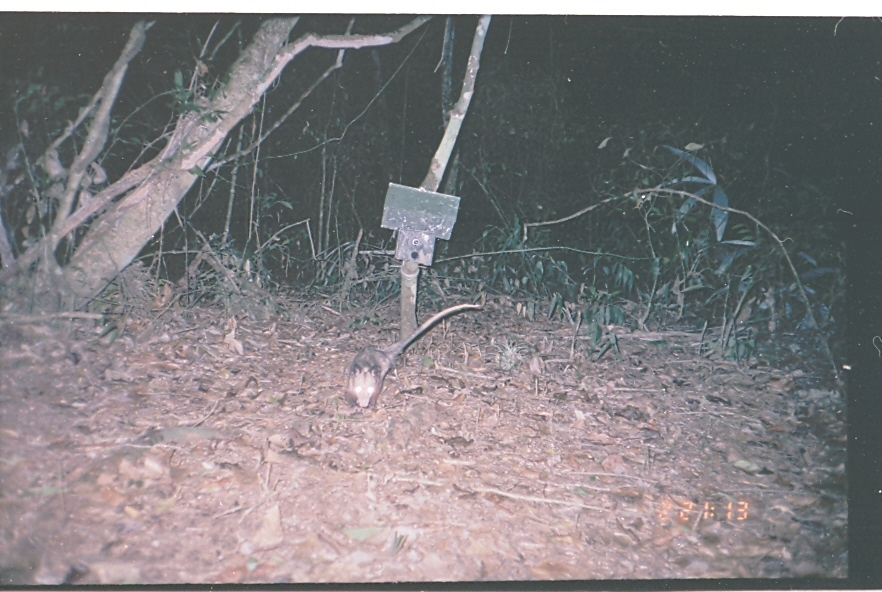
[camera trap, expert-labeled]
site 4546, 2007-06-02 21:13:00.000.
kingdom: Animalia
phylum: Chordata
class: Mammalia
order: Didelphimorphia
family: Didelphidae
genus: Didelphis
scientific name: Didelphis virginiana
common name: virginia opossum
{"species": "Didelphis virginiana (virginia opossum)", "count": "1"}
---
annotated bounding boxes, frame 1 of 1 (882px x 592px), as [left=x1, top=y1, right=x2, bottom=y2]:
didelphis virginiana: [left=343, top=303, right=484, bottom=411]